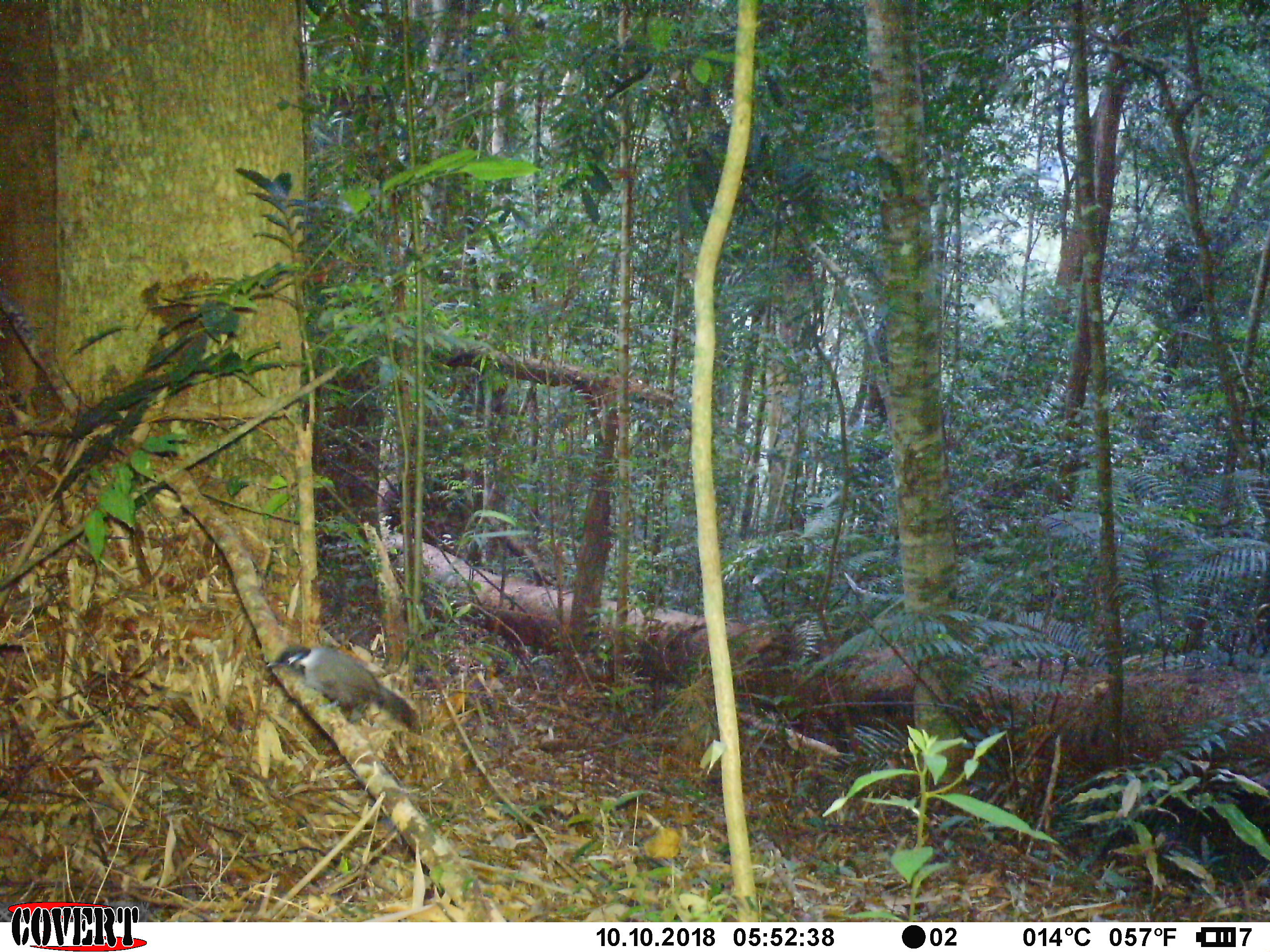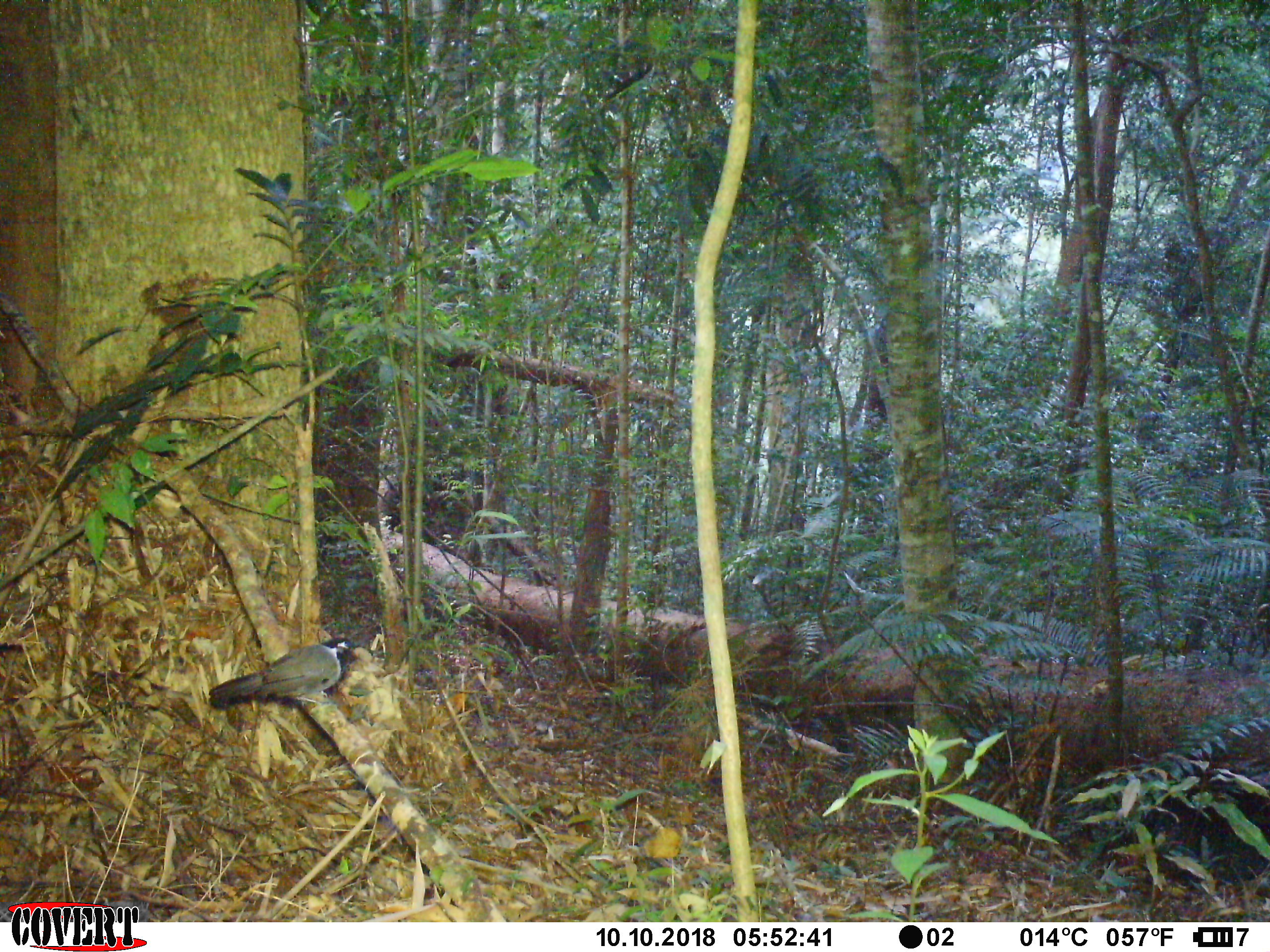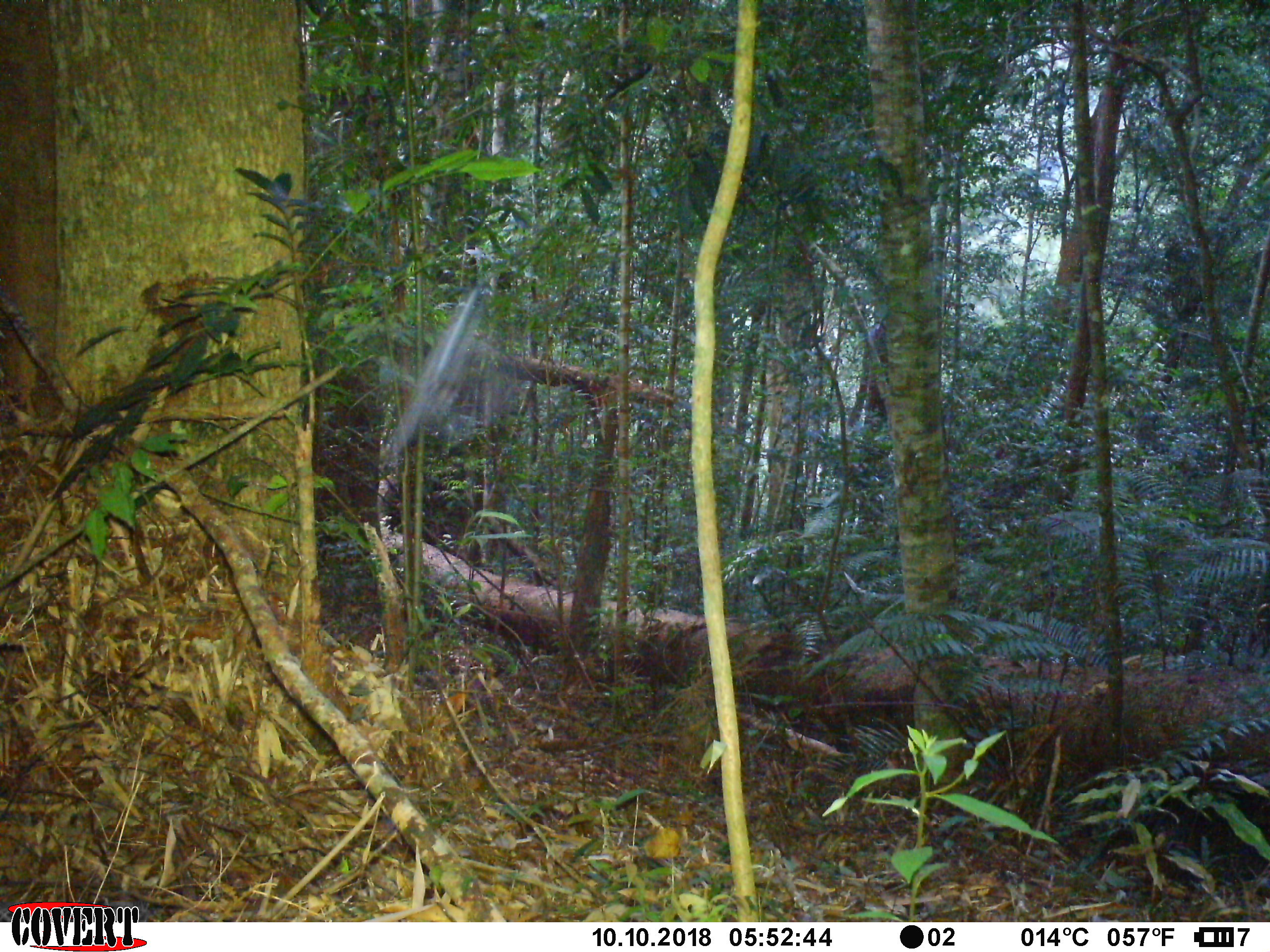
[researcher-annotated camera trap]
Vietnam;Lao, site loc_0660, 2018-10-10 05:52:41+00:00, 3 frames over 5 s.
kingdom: Animalia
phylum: Chordata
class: Aves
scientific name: Aves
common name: bird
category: unidentified bird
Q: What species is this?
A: Unidentified bird (bird) (Aves).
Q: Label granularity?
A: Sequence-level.